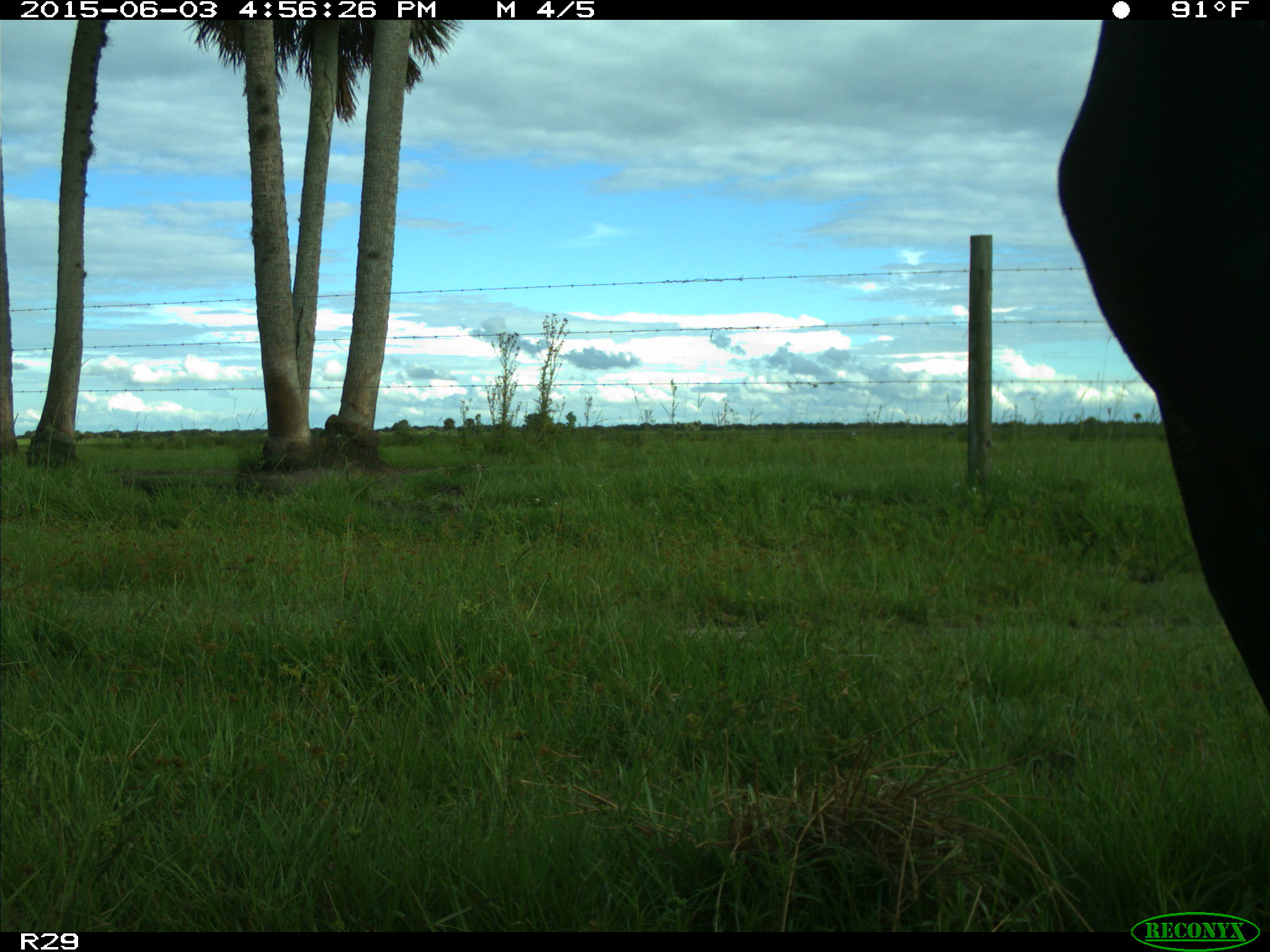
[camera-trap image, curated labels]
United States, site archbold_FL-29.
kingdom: Animalia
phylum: Chordata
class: Mammalia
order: Artiodactyla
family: Bovidae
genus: Bos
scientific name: Bos taurus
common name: domestic cow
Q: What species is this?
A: Bos taurus (domestic cow).